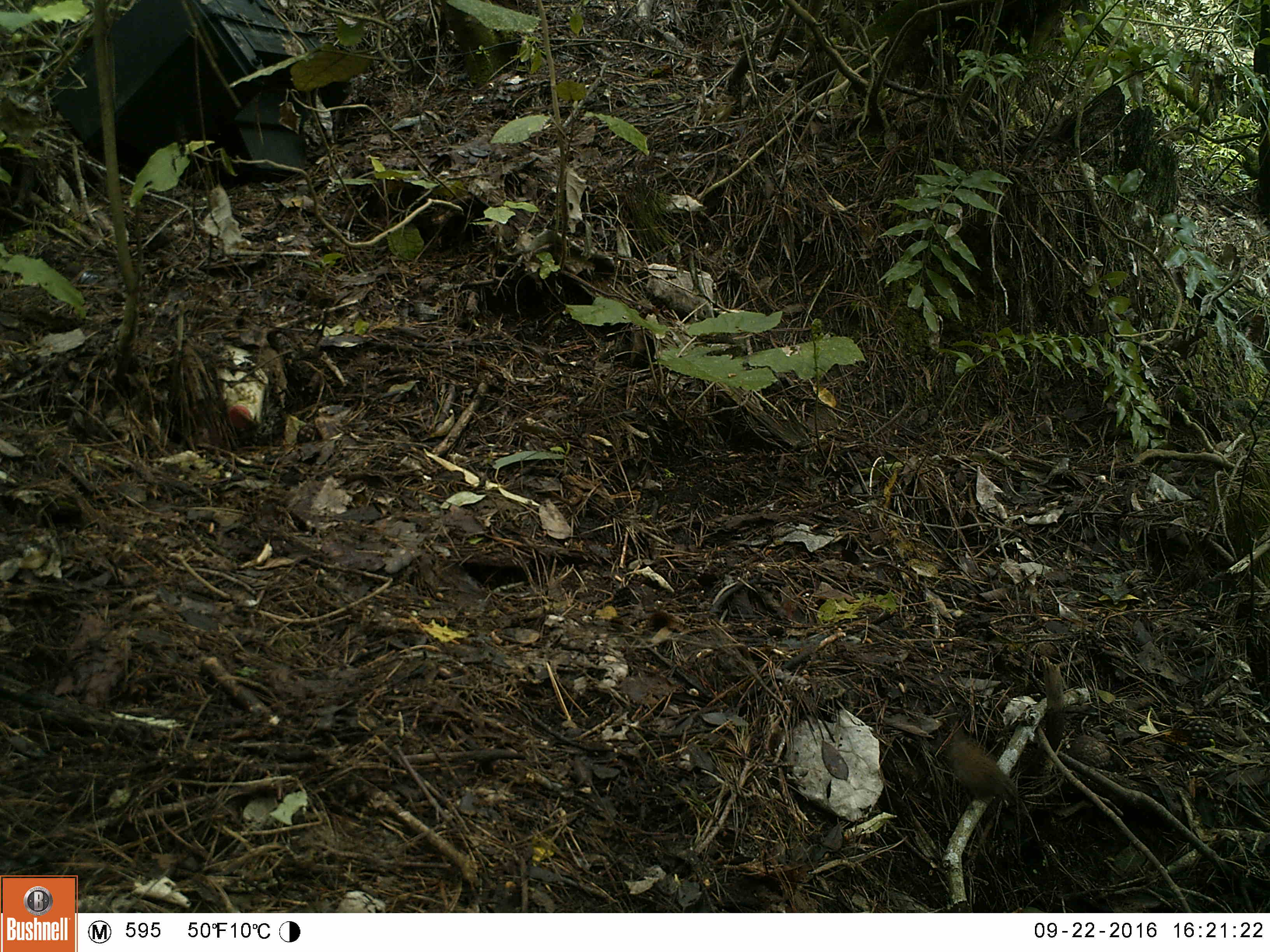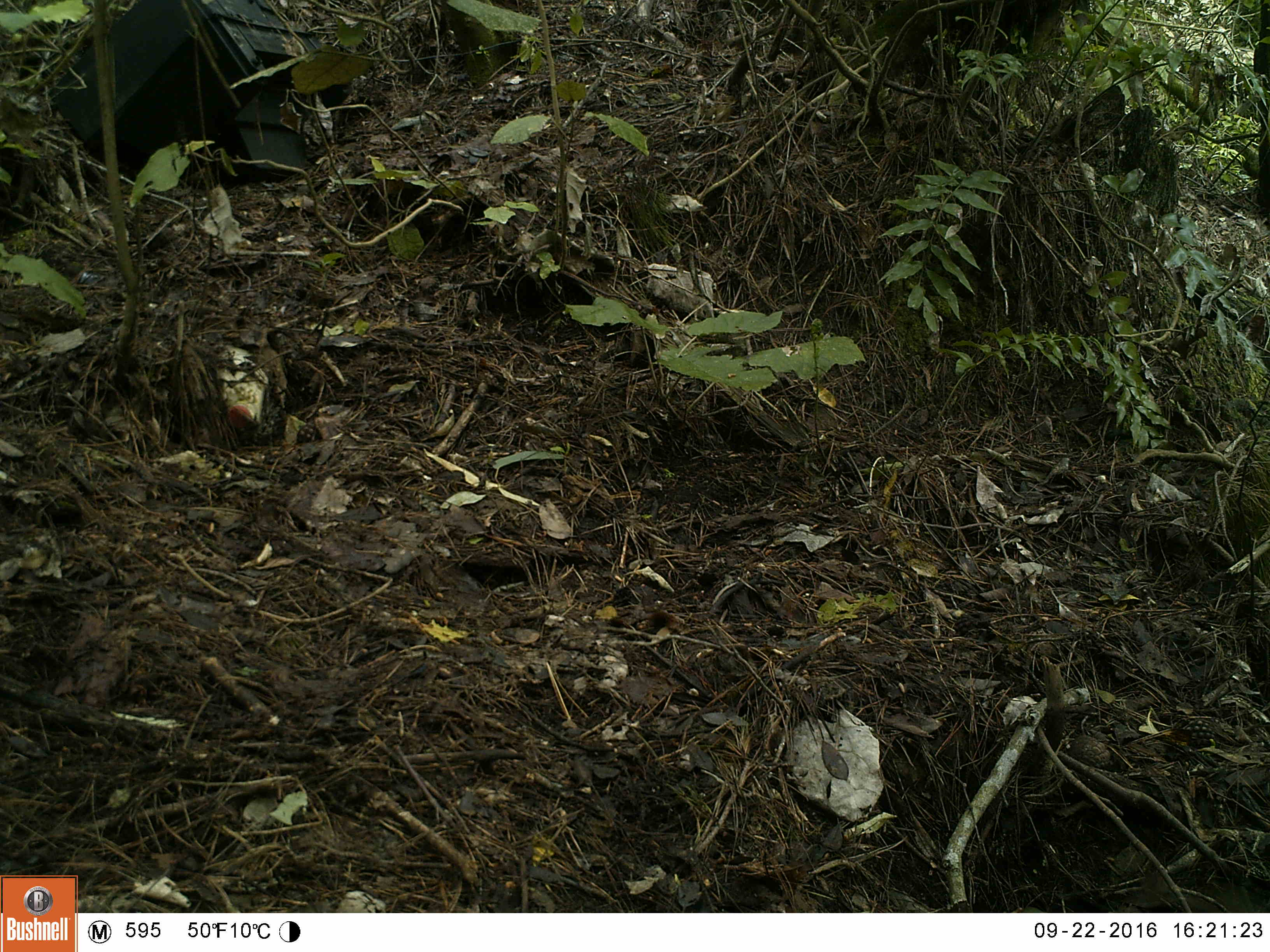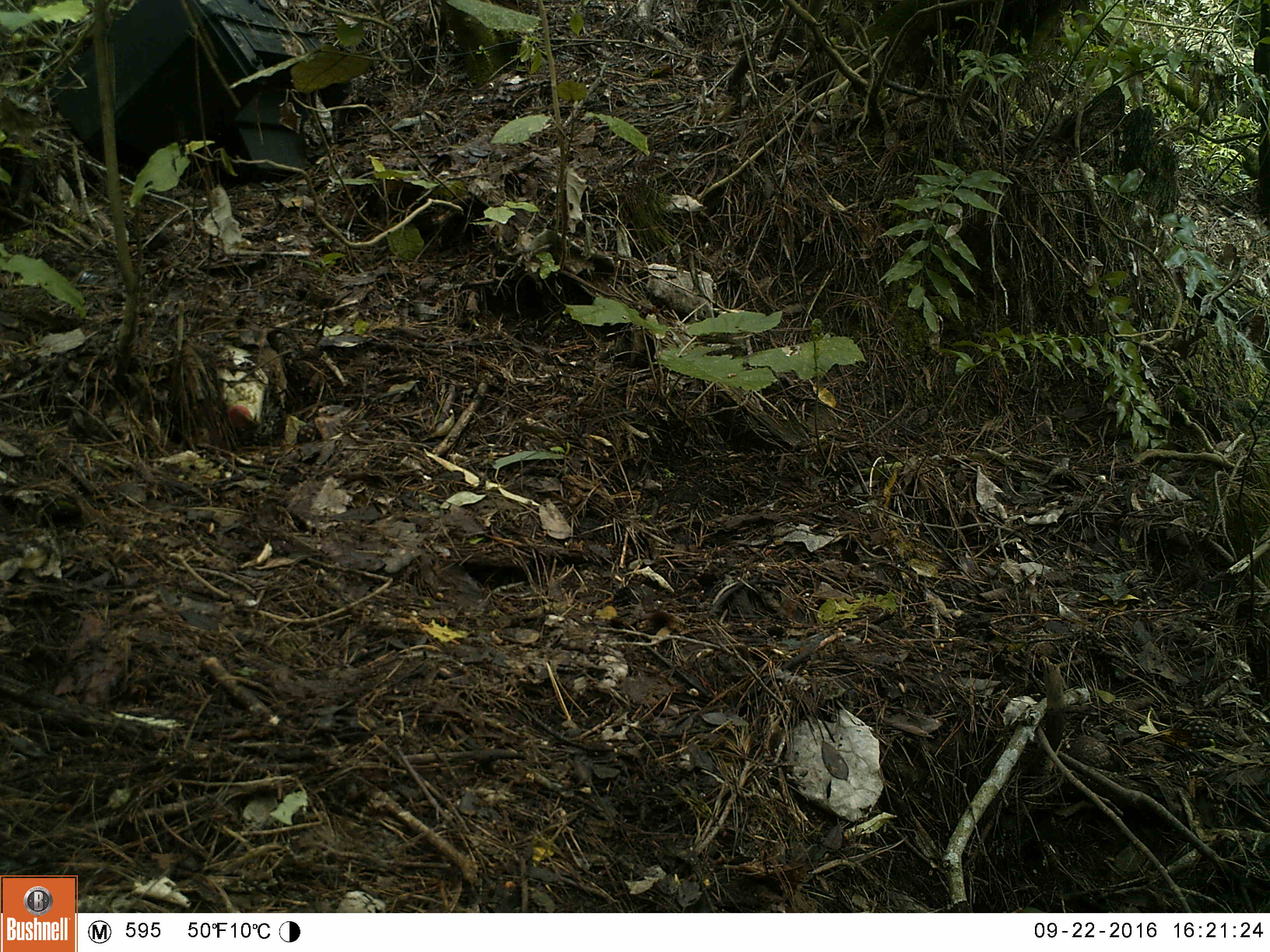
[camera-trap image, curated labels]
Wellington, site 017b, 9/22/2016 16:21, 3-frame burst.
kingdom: Animalia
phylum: Chordata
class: Aves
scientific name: Aves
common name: bird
Bird (Aves).